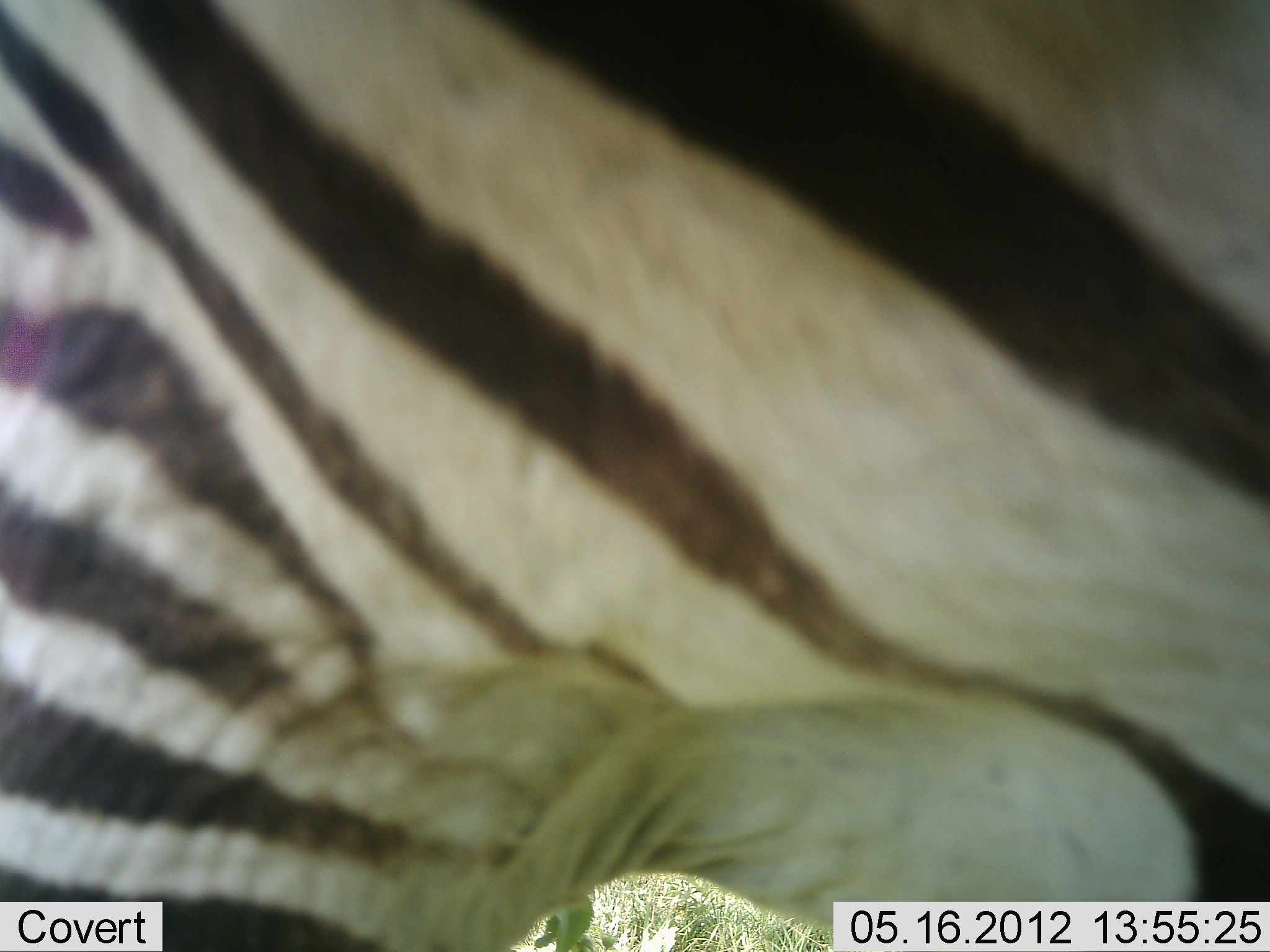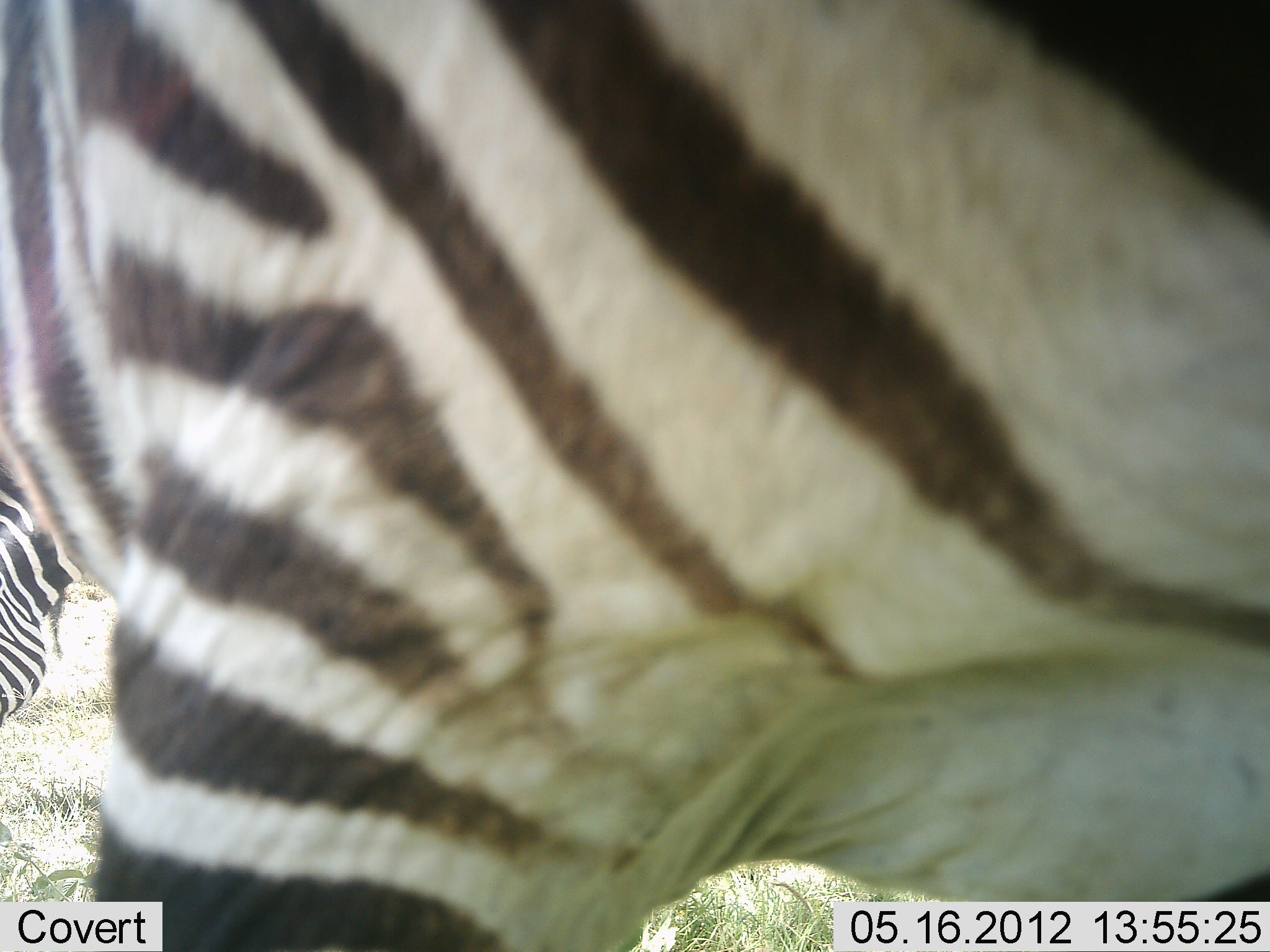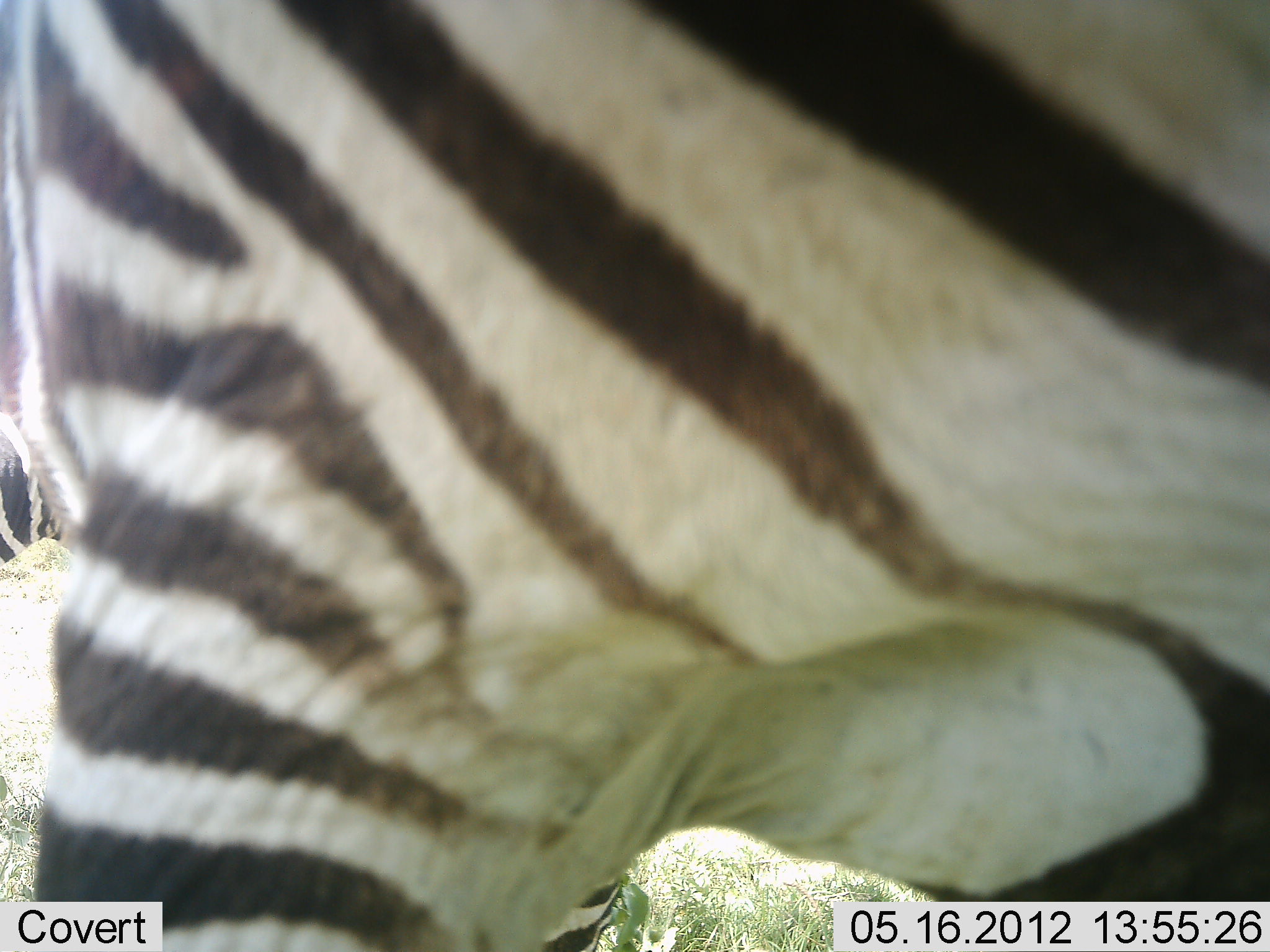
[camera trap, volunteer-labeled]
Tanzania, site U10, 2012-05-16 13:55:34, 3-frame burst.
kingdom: Animalia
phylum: Chordata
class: Mammalia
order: Perissodactyla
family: Equidae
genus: Equus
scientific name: Equus quagga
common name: plains zebra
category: zebra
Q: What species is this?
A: Zebra (plains zebra) (Equus quagga).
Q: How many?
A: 2.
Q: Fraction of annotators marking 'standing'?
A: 70%.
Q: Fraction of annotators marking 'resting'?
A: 0%.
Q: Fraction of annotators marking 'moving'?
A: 30%.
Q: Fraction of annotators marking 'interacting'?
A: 0%.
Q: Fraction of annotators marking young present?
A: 0%.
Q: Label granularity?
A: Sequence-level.